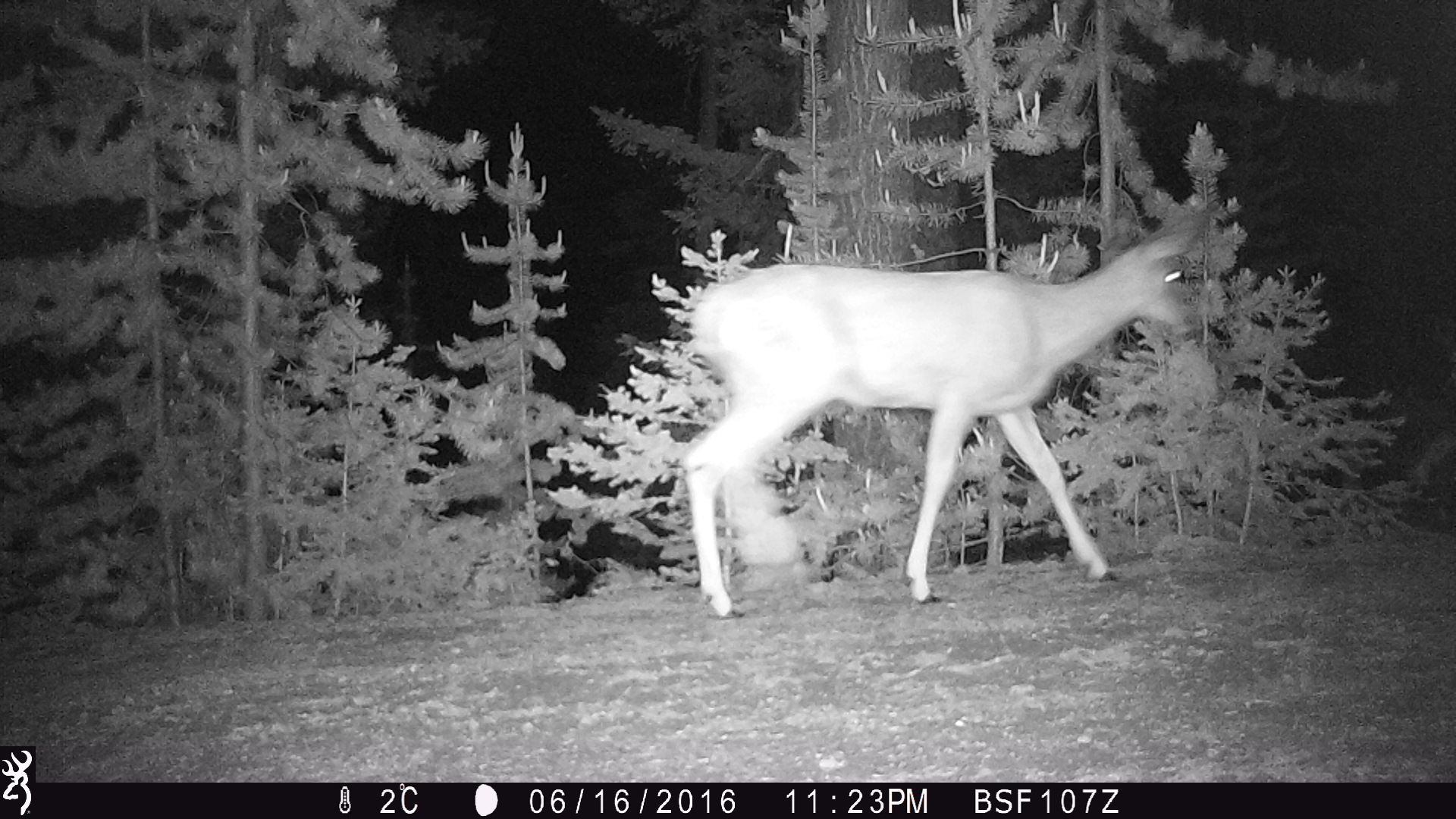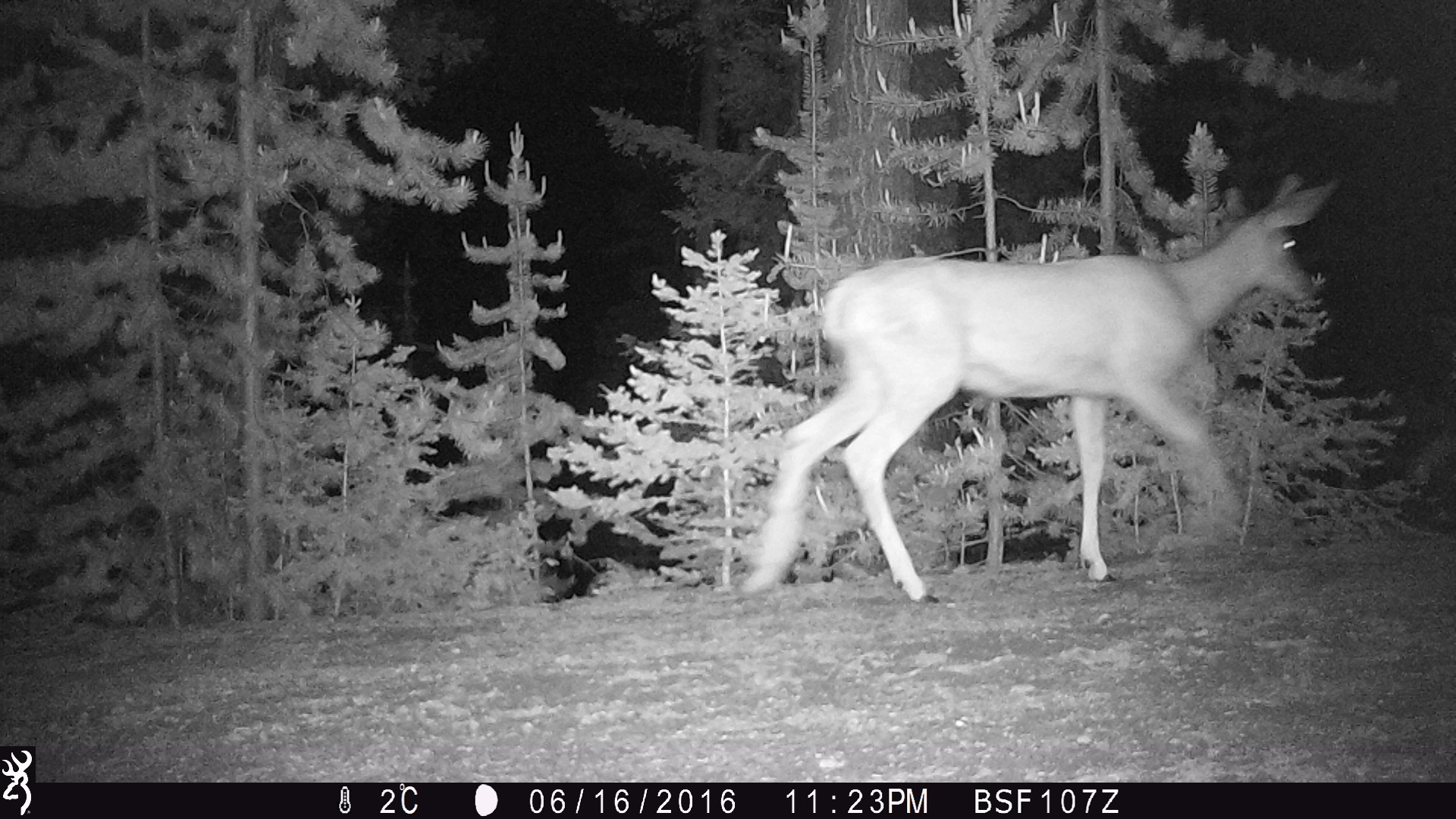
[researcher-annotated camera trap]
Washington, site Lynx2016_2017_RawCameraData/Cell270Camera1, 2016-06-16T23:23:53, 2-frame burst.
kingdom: Animalia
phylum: Chordata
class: Mammalia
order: Artiodactyla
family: Cervidae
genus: Odocoileus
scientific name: Odocoileus hemionus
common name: mule deer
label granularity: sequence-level